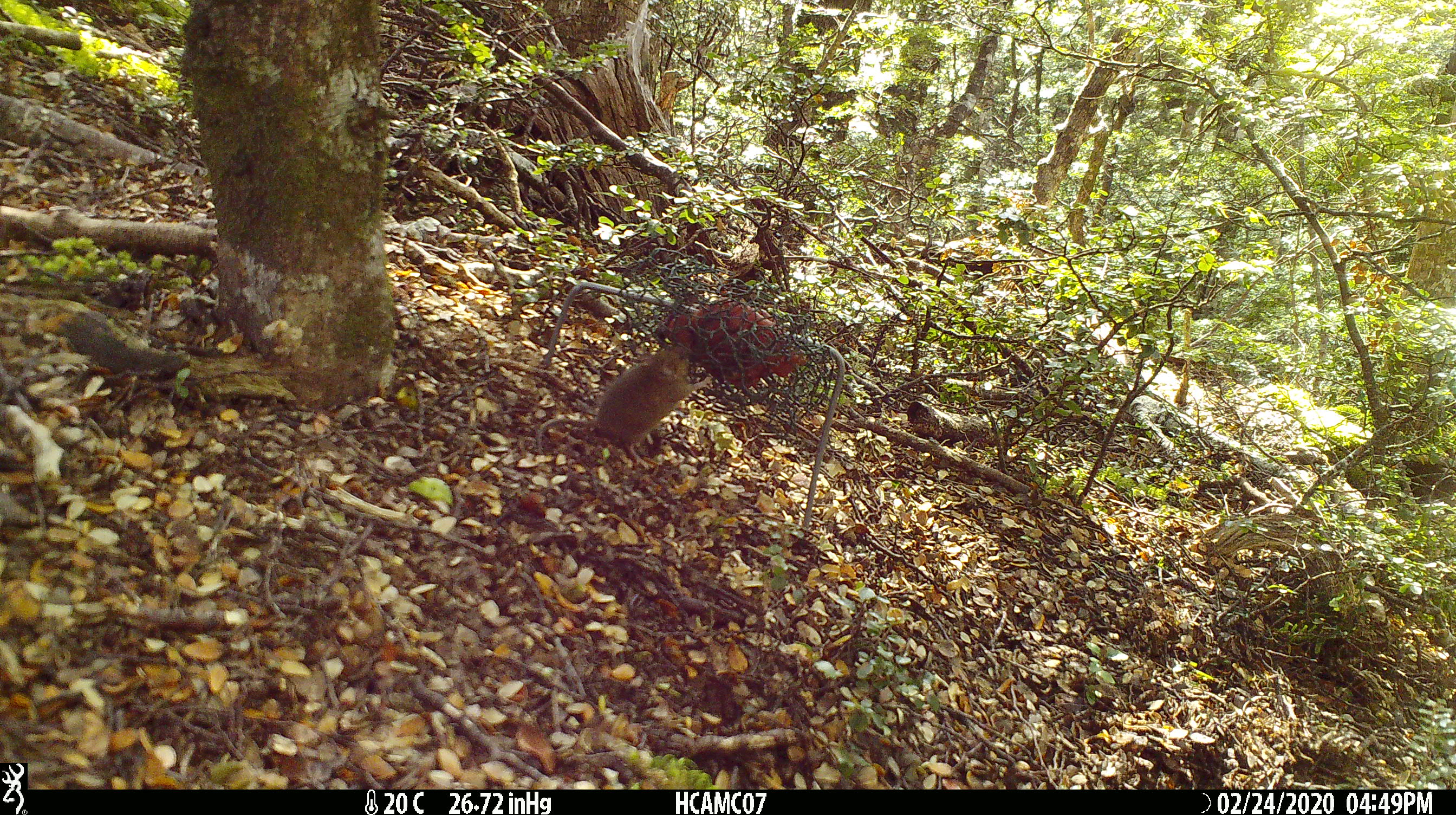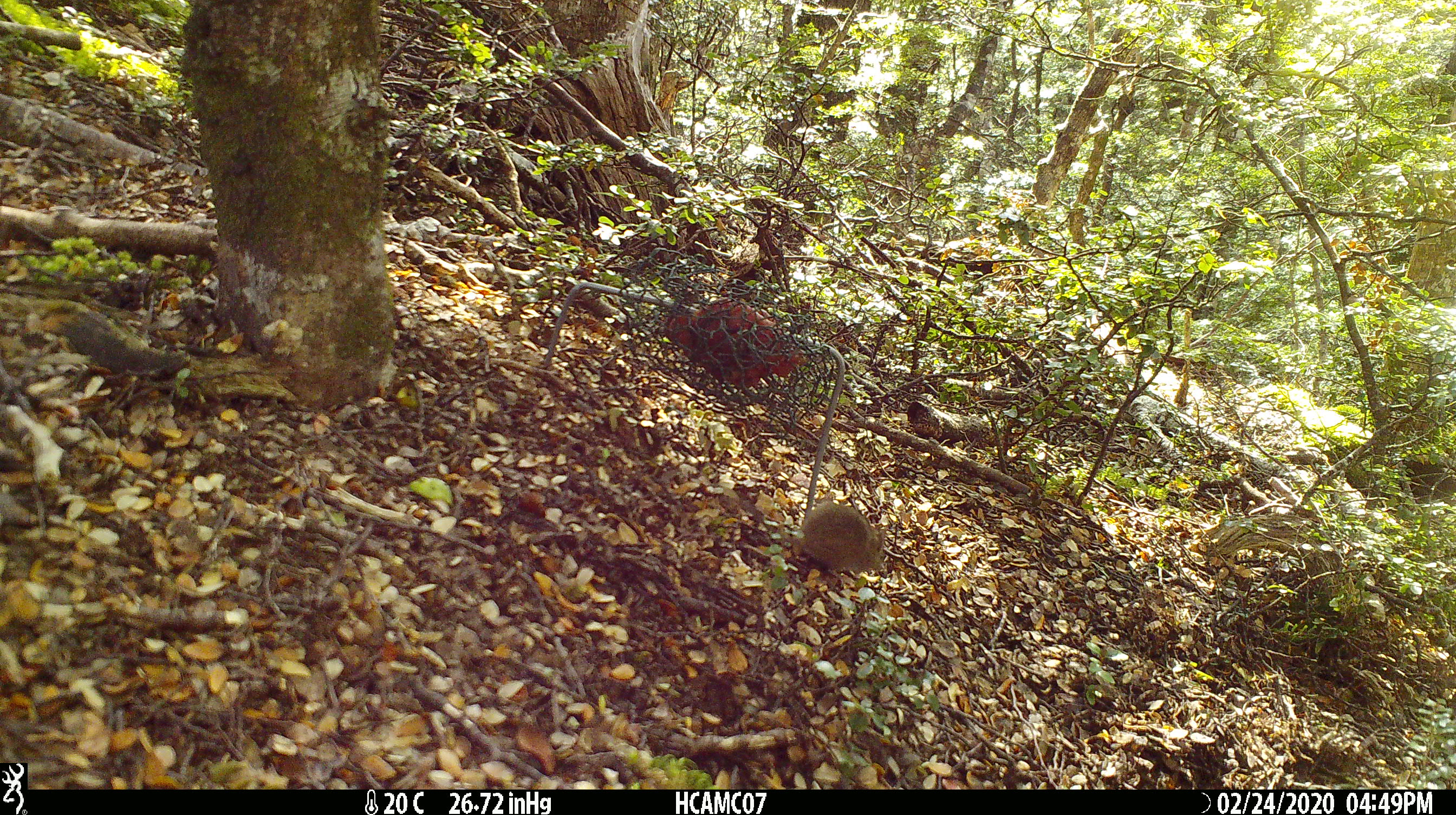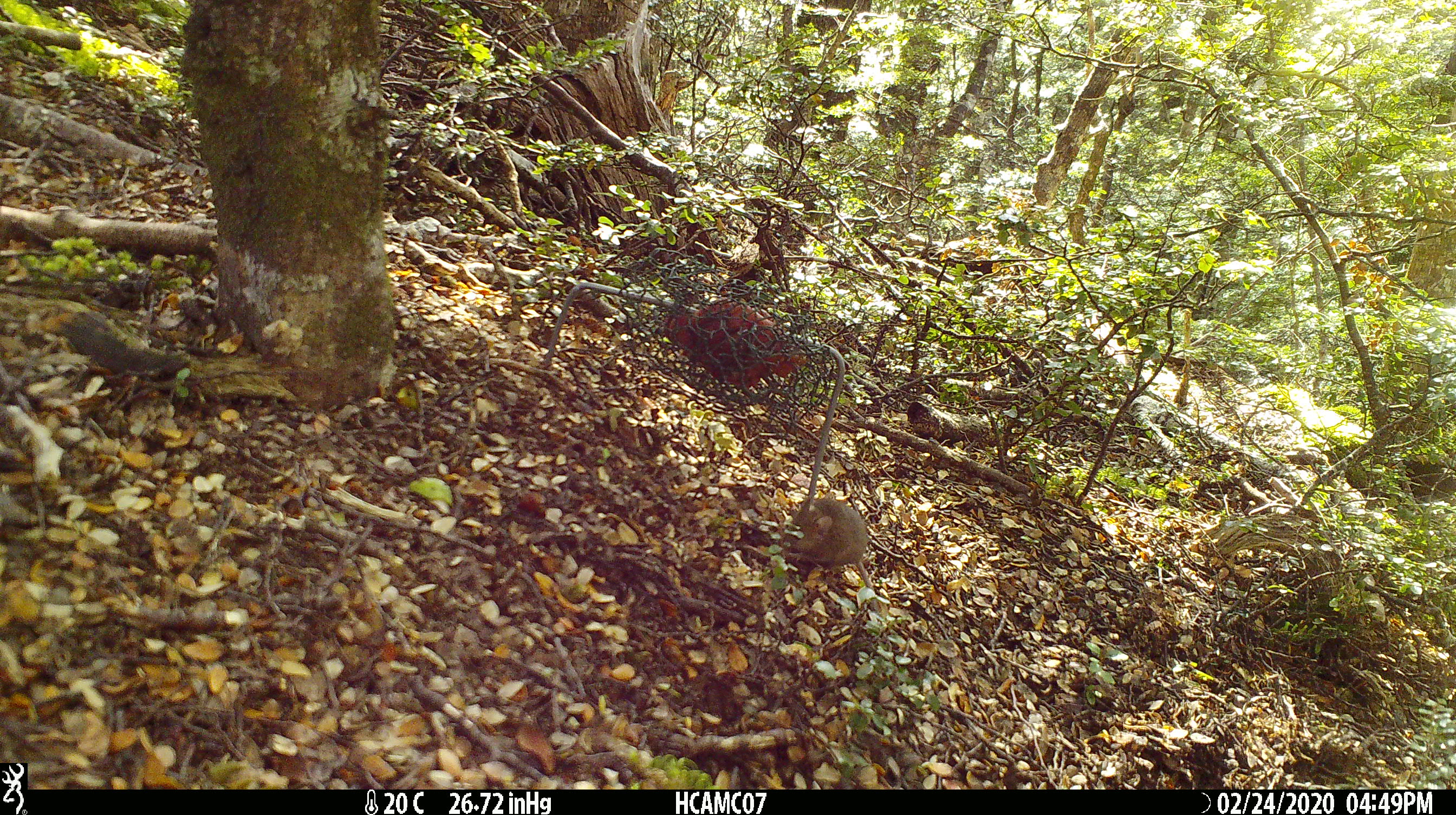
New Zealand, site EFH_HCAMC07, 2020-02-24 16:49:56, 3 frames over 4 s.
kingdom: Animalia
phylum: Chordata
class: Mammalia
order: Rodentia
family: Muridae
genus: Mus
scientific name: Mus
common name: mouse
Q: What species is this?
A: Mouse (Mus).